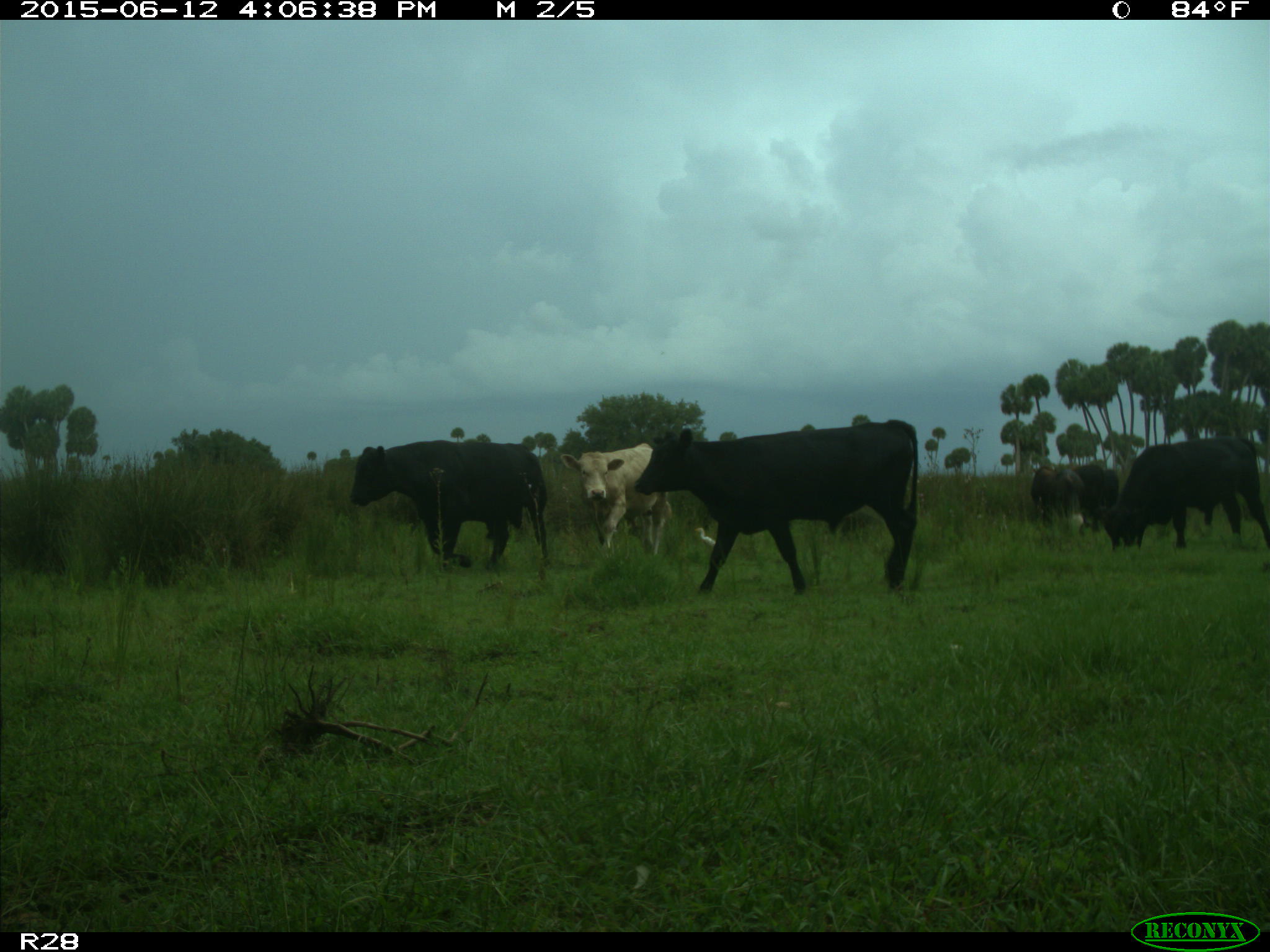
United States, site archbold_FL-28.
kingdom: Animalia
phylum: Chordata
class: Mammalia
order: Artiodactyla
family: Bovidae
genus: Bos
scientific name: Bos taurus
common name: domestic cow